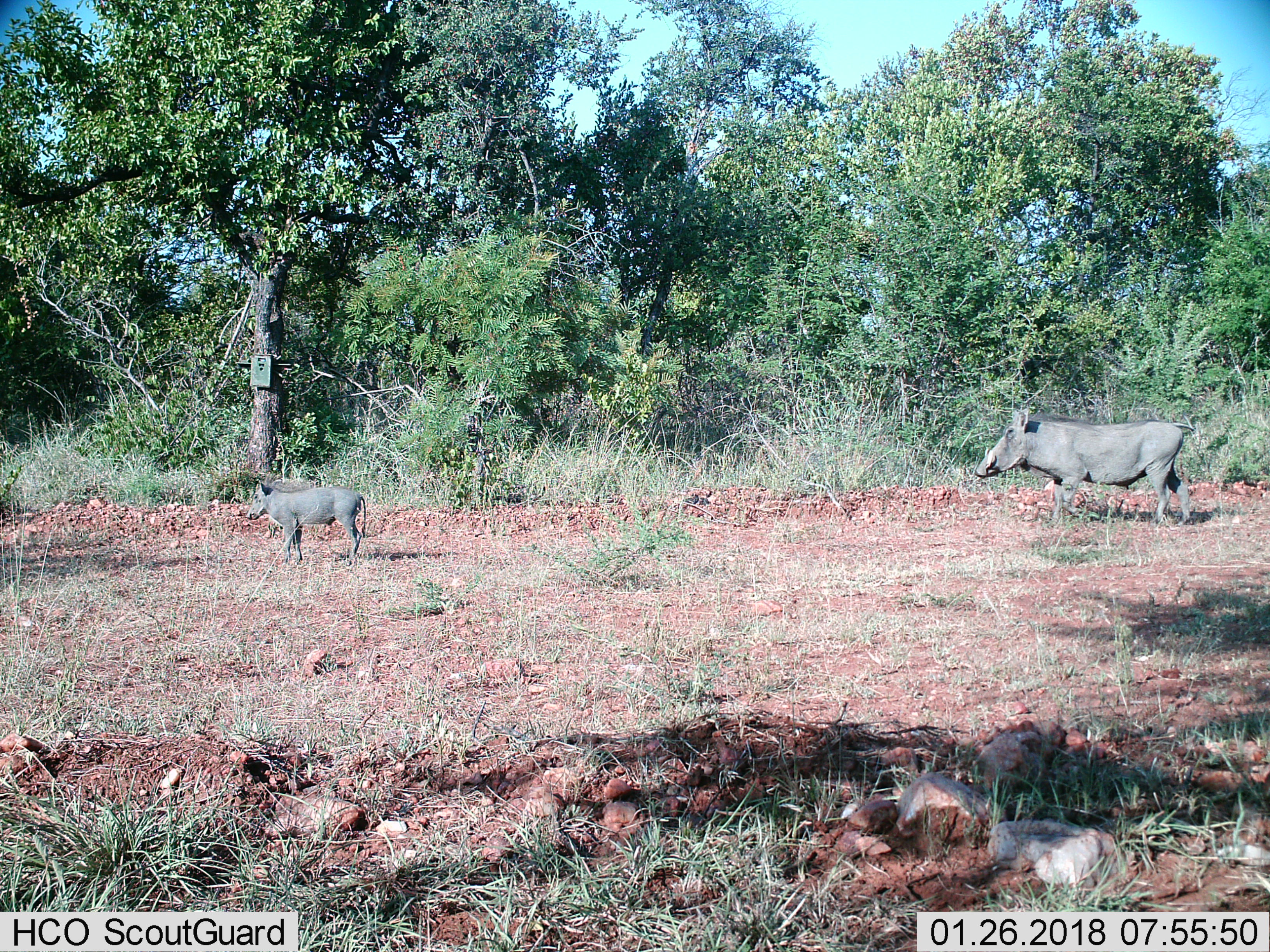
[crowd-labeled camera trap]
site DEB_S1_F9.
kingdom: Animalia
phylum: Chordata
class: Mammalia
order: Artiodactyla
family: Suidae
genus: Phacochoerus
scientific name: Phacochoerus africanus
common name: warthog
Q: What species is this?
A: Warthog (Phacochoerus africanus).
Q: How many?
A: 2.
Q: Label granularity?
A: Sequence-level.